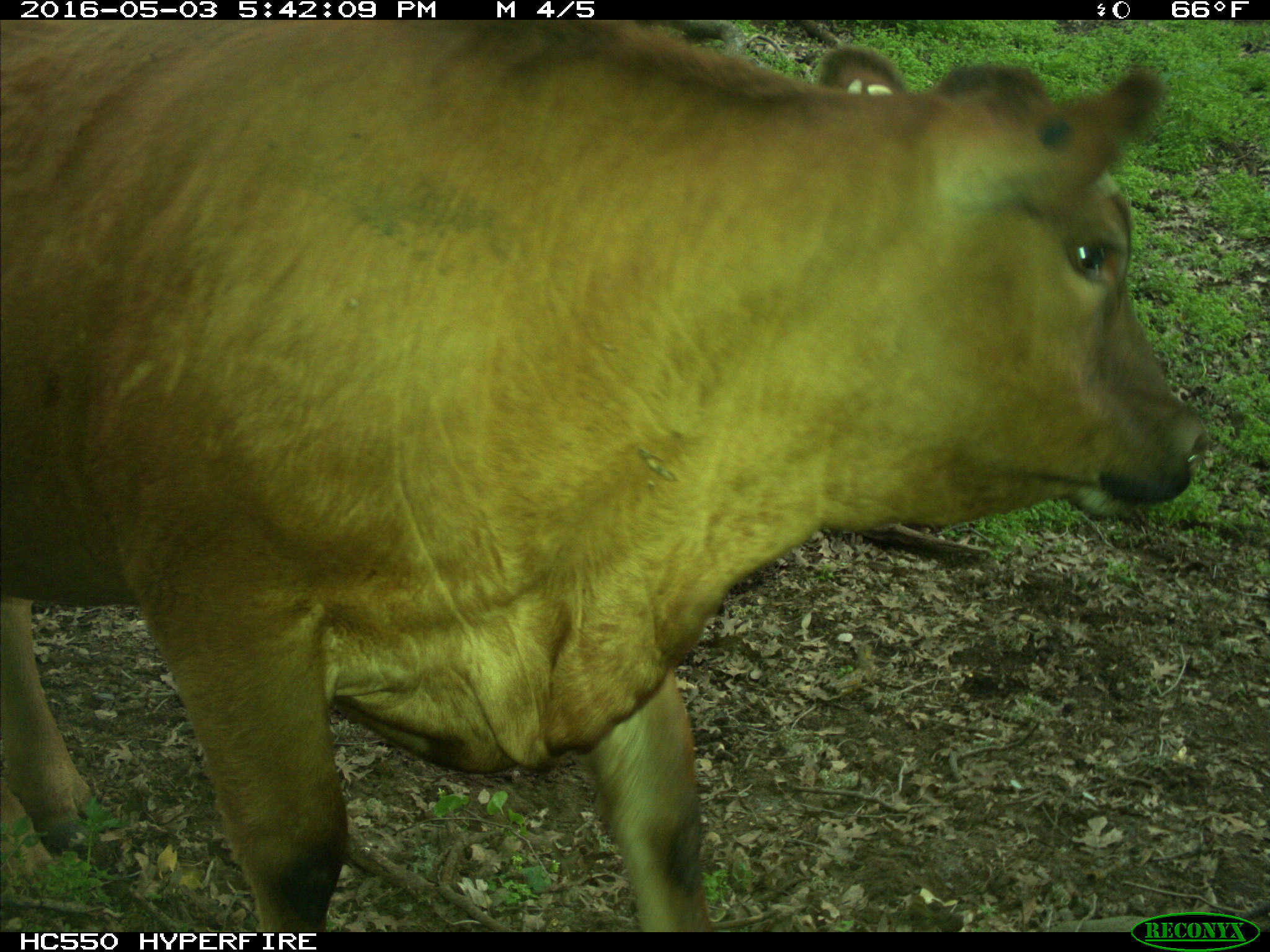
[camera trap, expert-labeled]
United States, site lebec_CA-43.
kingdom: Animalia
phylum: Chordata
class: Mammalia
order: Artiodactyla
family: Bovidae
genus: Bos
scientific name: Bos taurus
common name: domestic cow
Bos taurus (domestic cow).